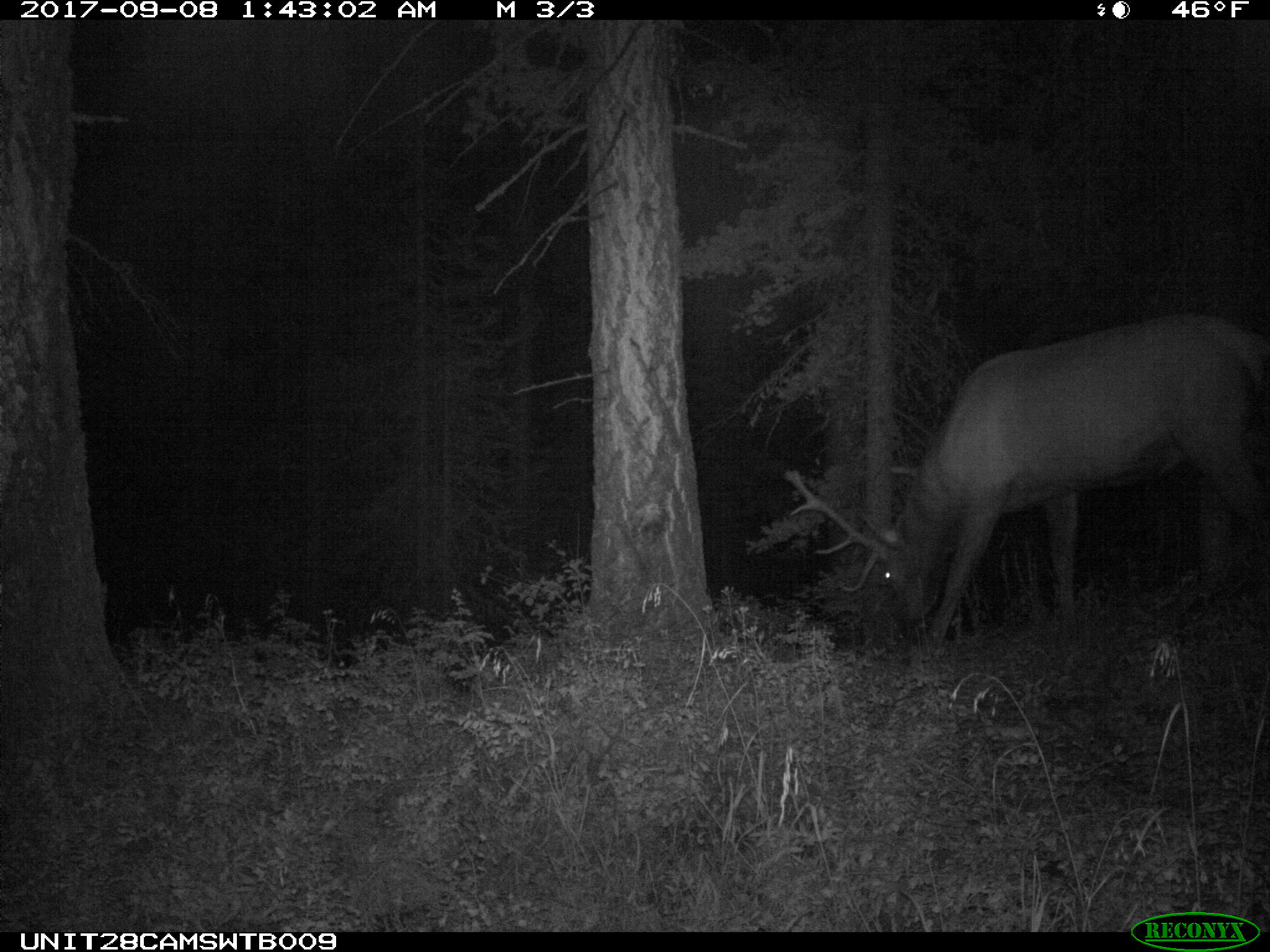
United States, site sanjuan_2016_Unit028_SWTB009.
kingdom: Animalia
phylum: Chordata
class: Mammalia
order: Artiodactyla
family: Cervidae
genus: Cervus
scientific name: Cervus elaphus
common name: red deer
Cervus elaphus (red deer).